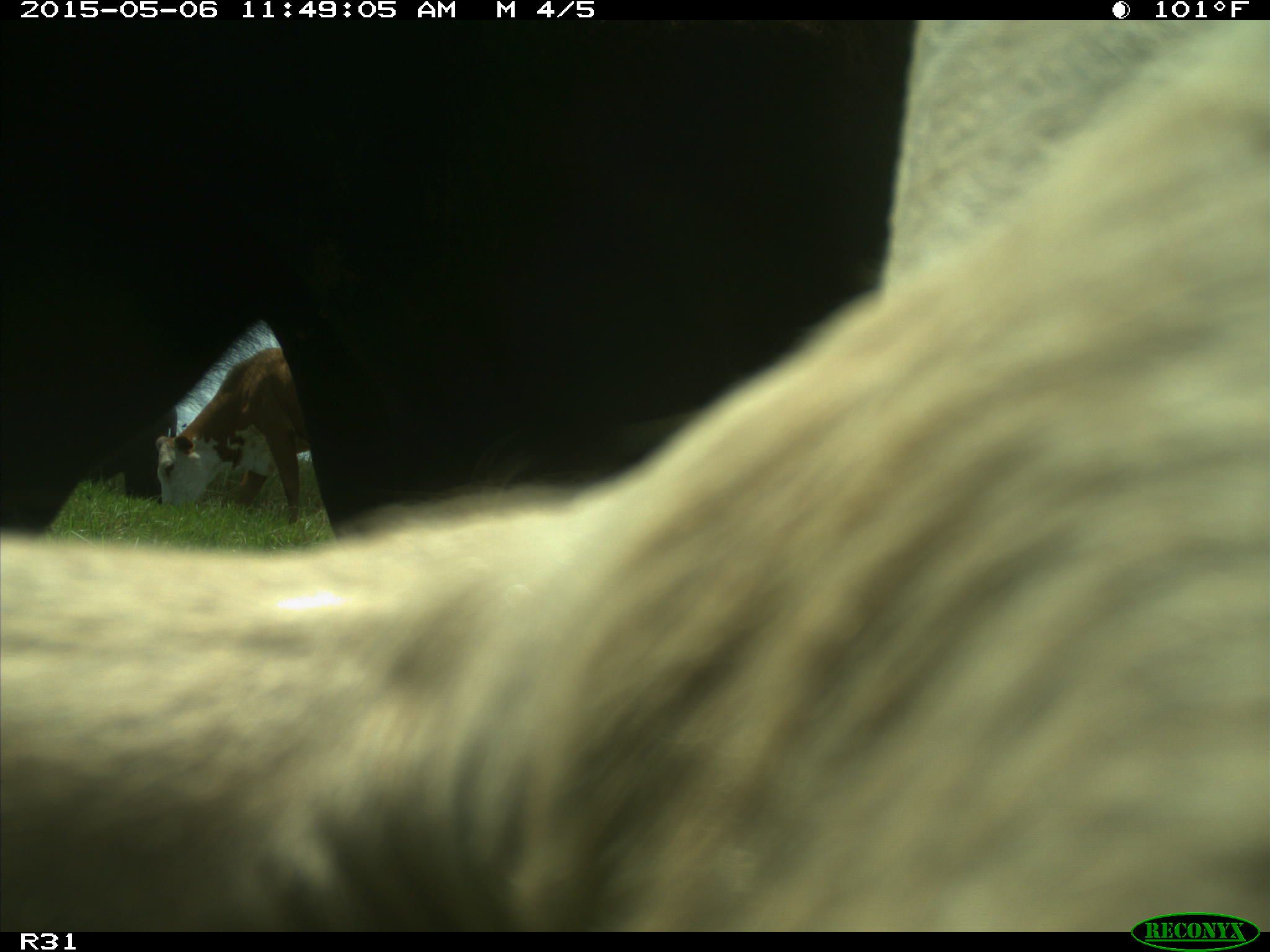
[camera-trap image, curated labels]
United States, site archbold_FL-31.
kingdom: Animalia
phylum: Chordata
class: Mammalia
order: Artiodactyla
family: Bovidae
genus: Bos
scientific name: Bos taurus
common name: domestic cow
Bos taurus (domestic cow).